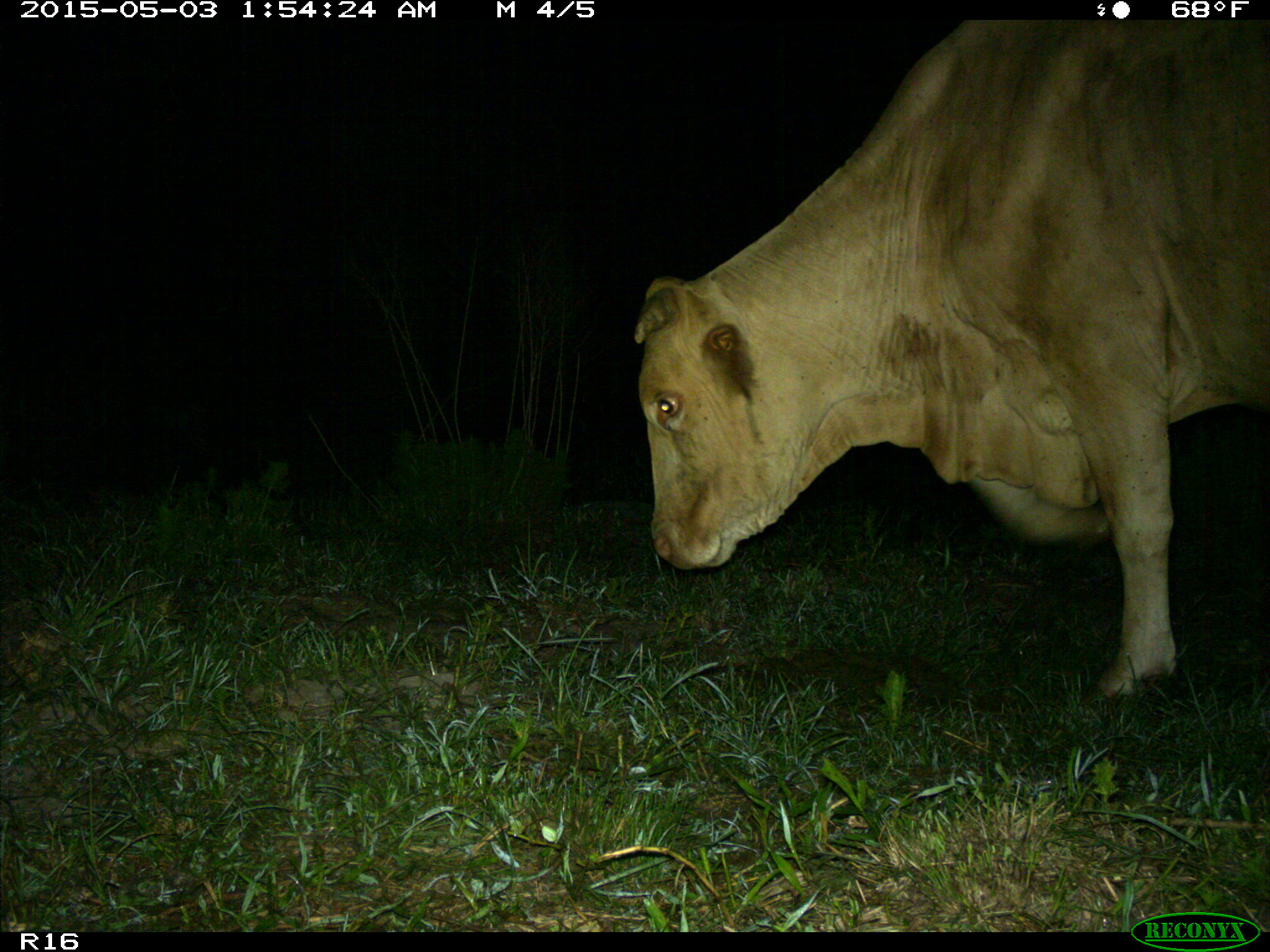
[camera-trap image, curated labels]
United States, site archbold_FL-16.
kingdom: Animalia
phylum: Chordata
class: Mammalia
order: Artiodactyla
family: Bovidae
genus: Bos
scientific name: Bos taurus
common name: domestic cow